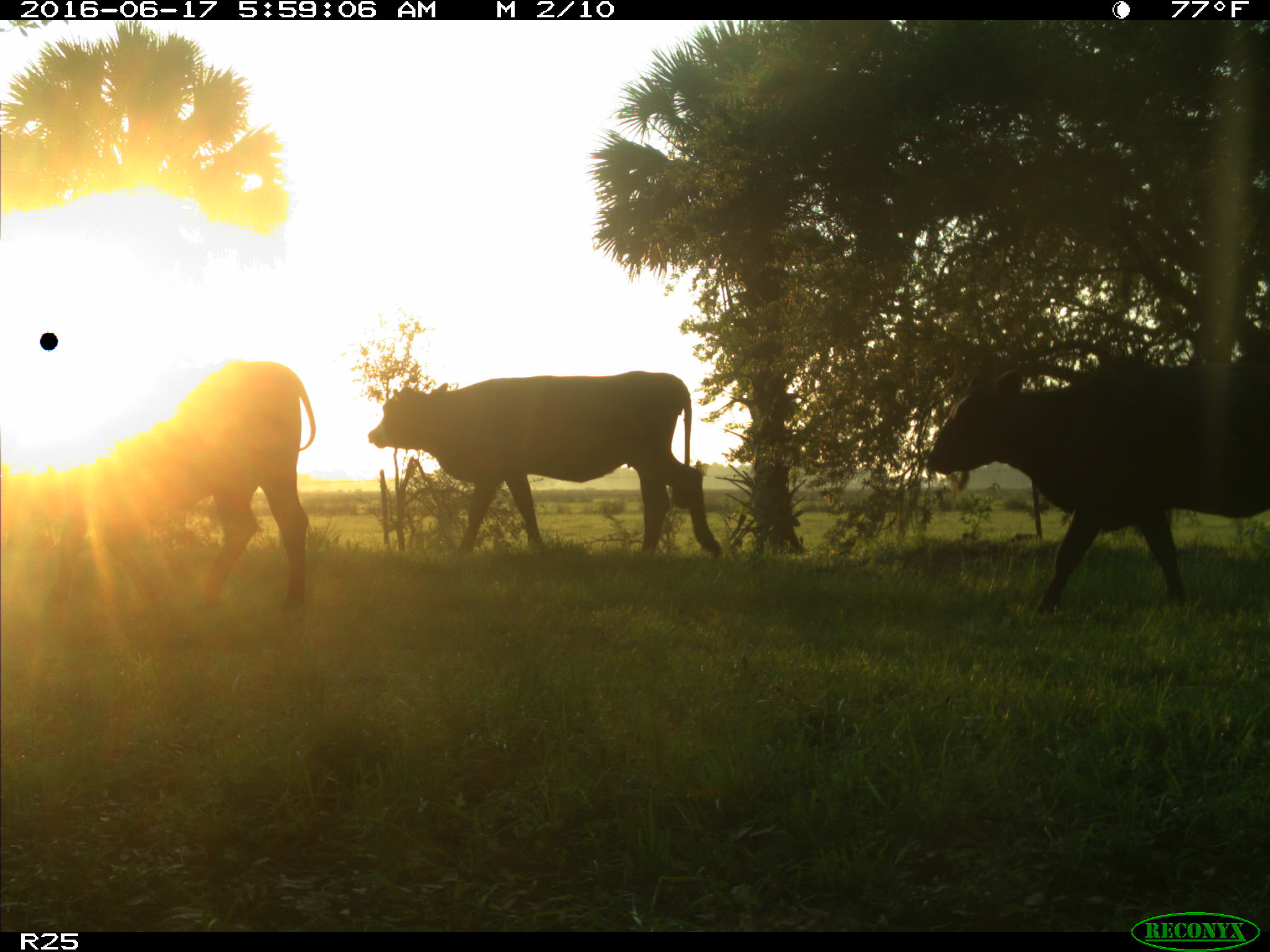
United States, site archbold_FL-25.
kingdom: Animalia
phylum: Chordata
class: Mammalia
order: Artiodactyla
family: Bovidae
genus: Bos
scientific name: Bos taurus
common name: domestic cow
Bos taurus (domestic cow).